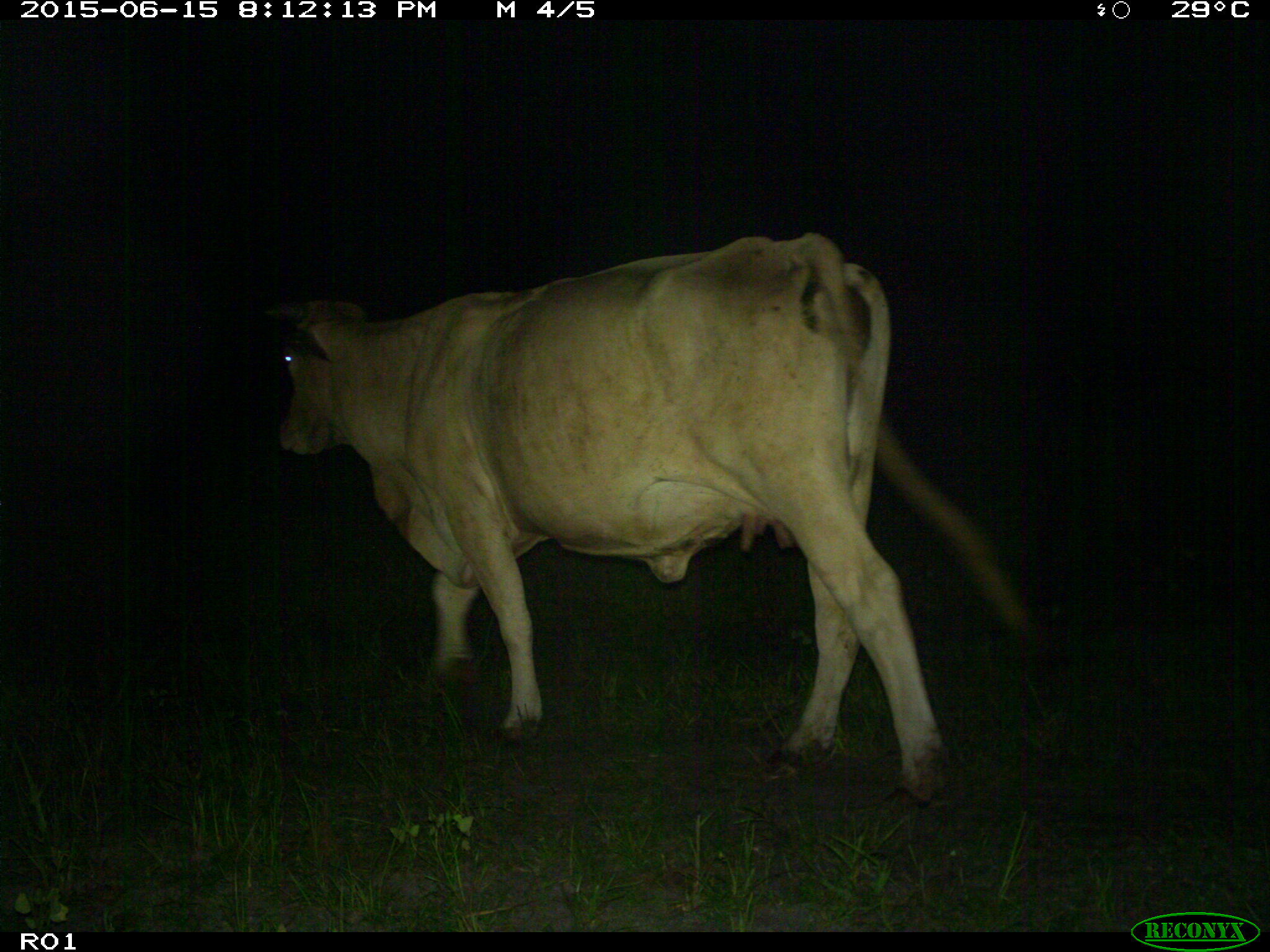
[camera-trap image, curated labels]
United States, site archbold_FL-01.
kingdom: Animalia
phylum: Chordata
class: Mammalia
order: Artiodactyla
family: Bovidae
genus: Bos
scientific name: Bos taurus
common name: domestic cow